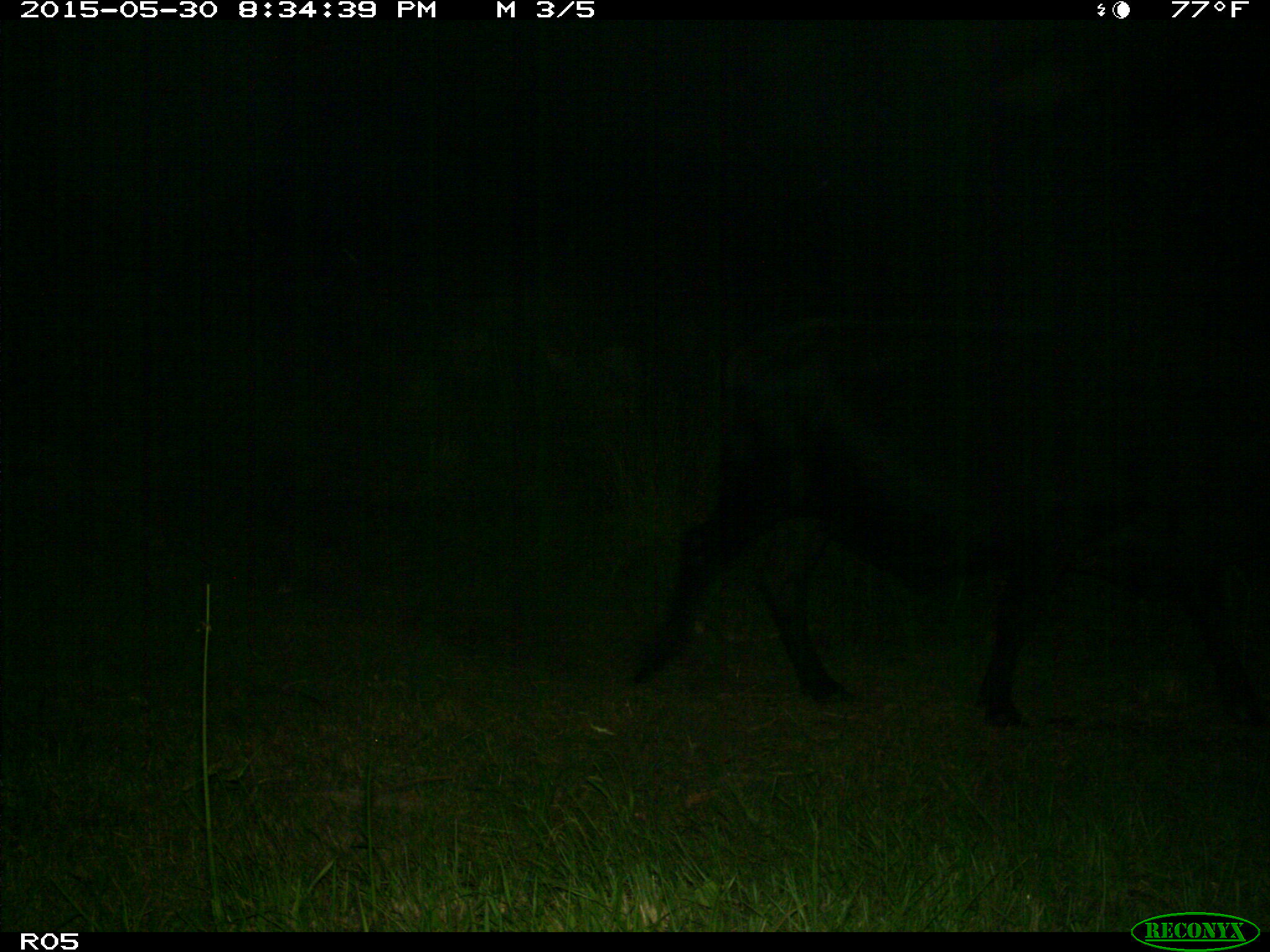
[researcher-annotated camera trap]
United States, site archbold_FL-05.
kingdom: Animalia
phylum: Chordata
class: Mammalia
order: Artiodactyla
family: Bovidae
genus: Bos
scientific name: Bos taurus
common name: domestic cow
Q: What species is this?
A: Bos taurus (domestic cow).